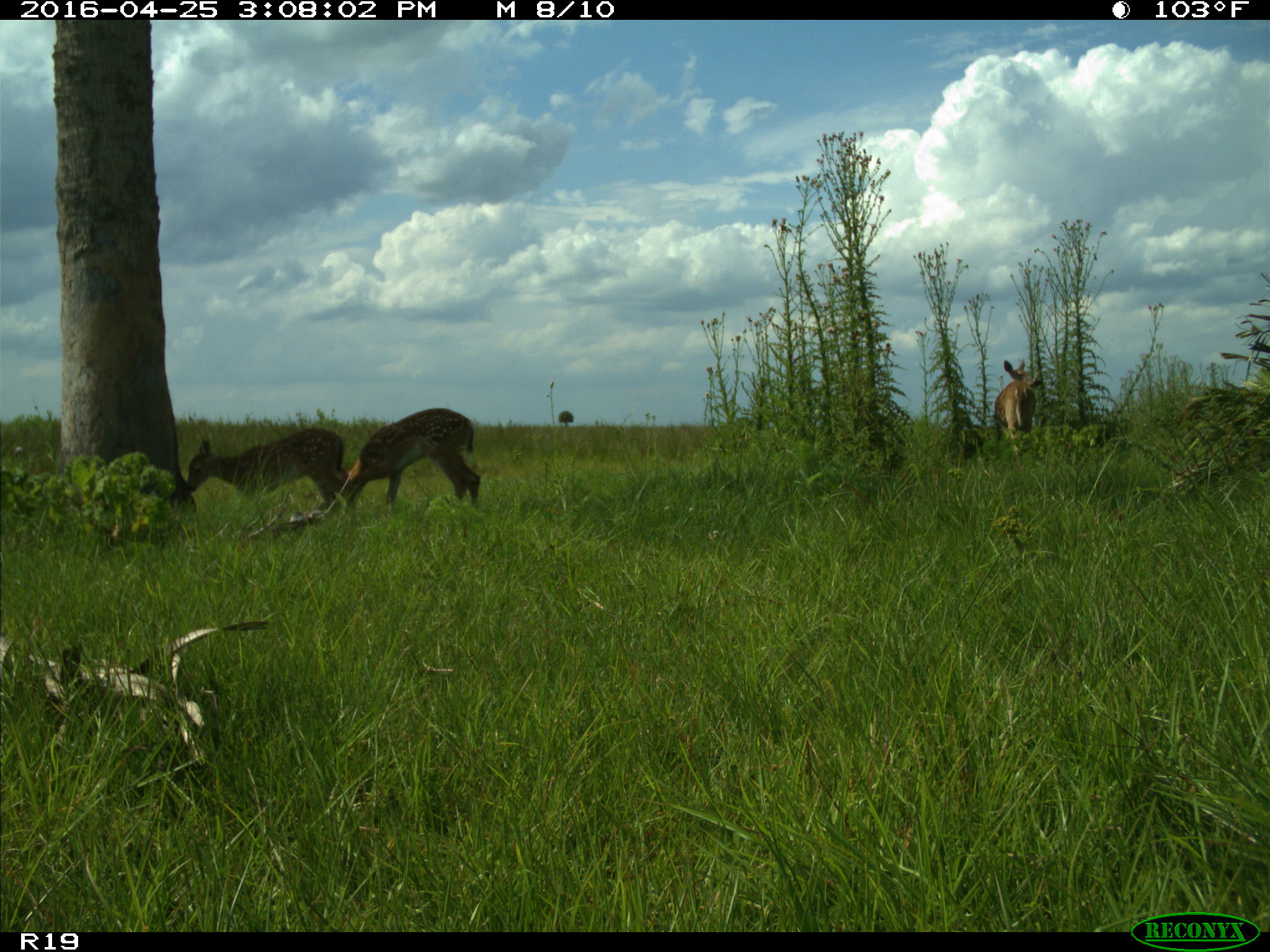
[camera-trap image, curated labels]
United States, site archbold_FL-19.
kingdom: Animalia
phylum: Chordata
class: Mammalia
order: Artiodactyla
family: Cervidae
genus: Odocoileus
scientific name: Odocoileus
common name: deer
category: unidentified deer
Unidentified deer (deer) (Odocoileus).